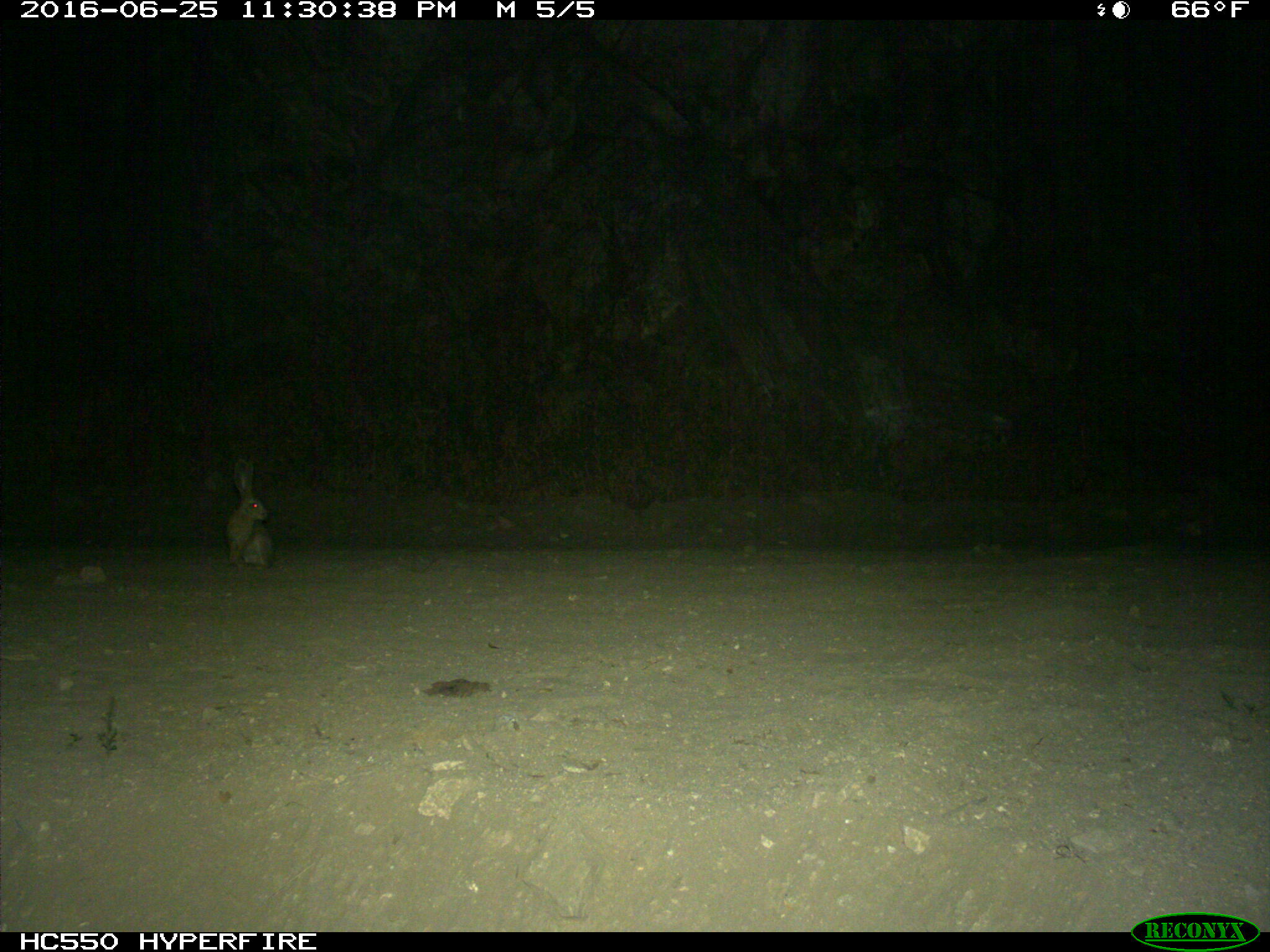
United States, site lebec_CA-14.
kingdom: Animalia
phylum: Chordata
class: Mammalia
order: Lagomorpha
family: Leporidae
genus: Lepus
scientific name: Lepus californicus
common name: black-tailed jackrabbit